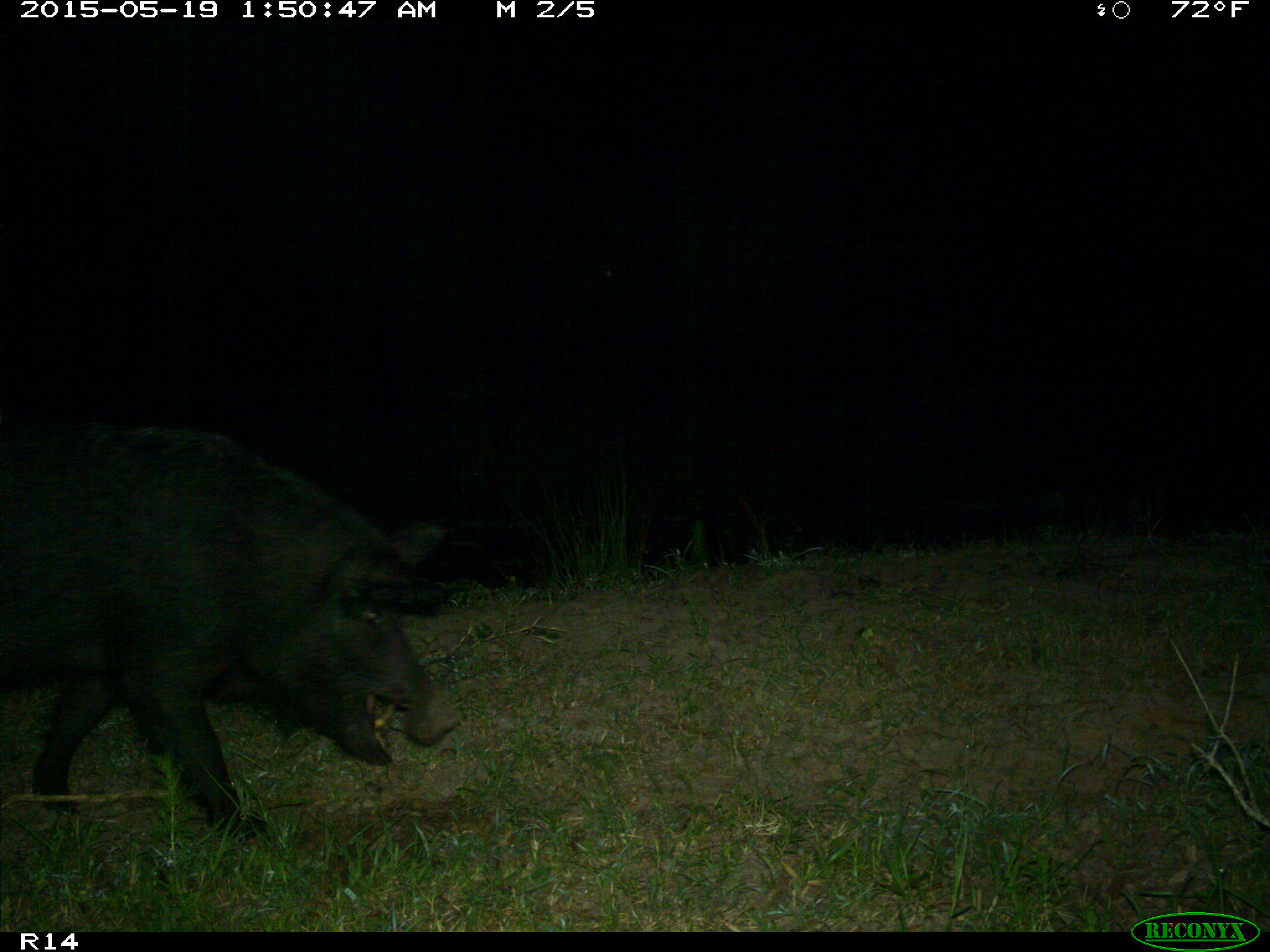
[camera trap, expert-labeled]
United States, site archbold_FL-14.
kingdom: Animalia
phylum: Chordata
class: Mammalia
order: Artiodactyla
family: Suidae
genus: Sus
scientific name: Sus scrofa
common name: wild boar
Sus scrofa (wild boar).